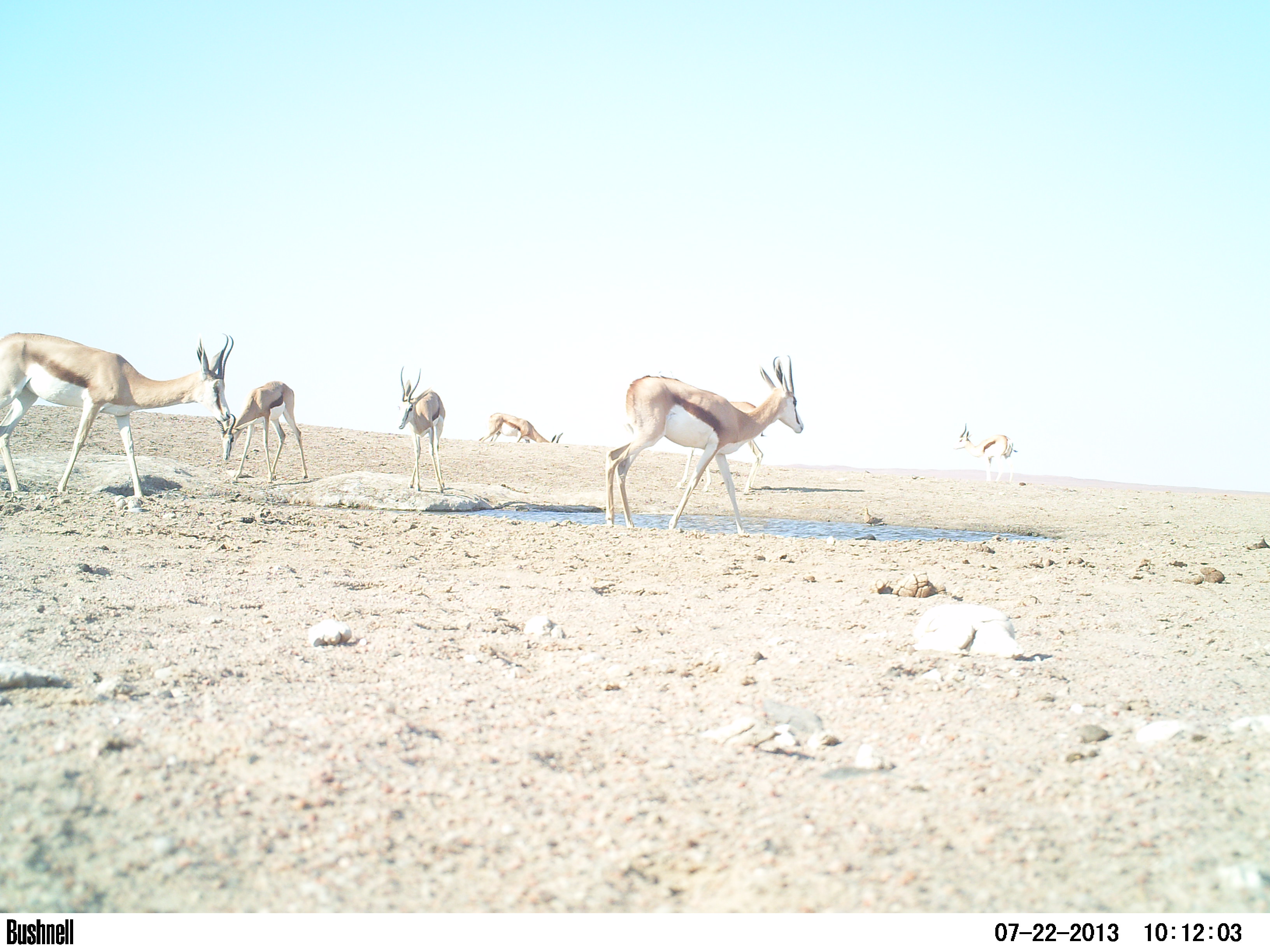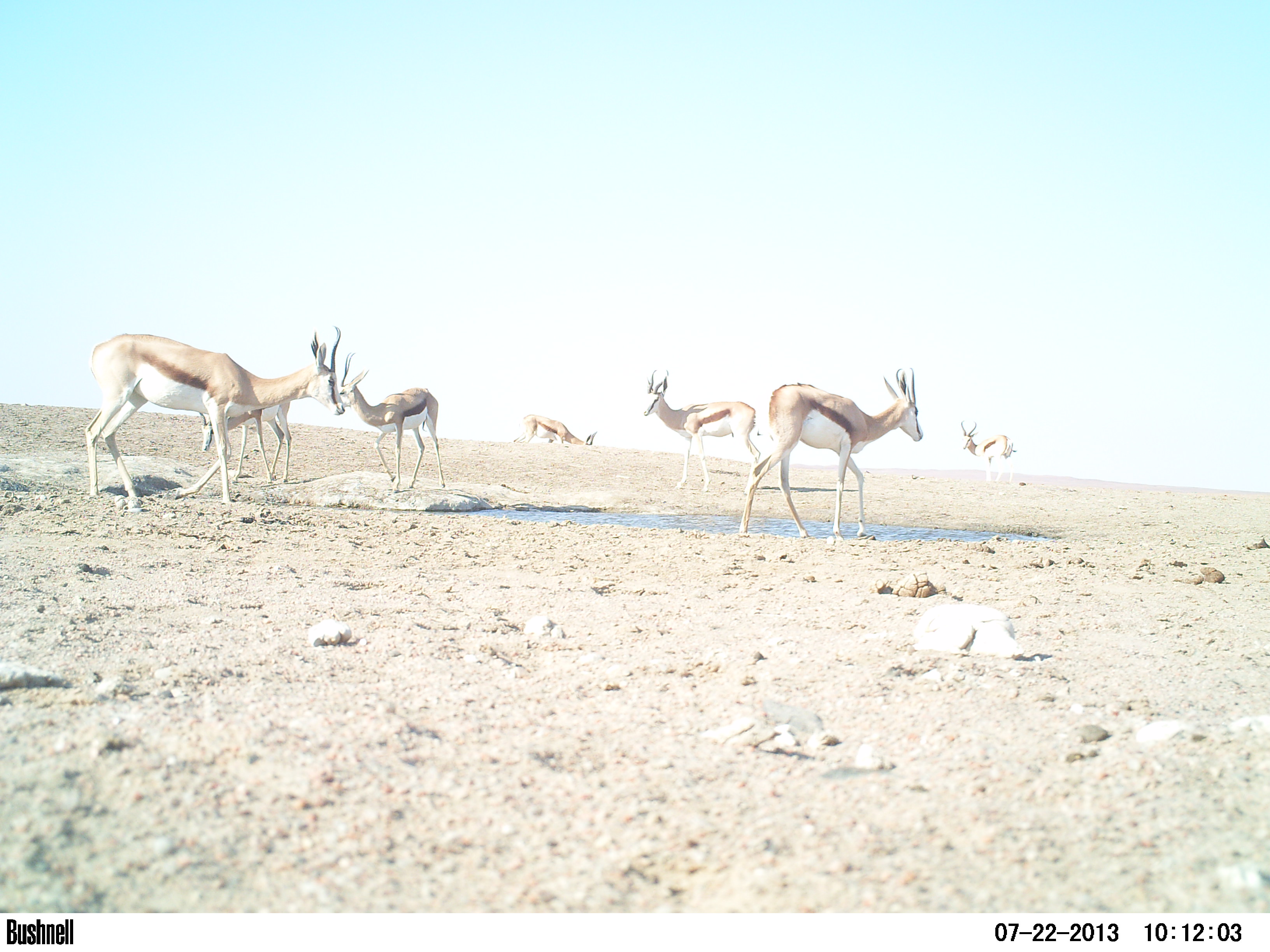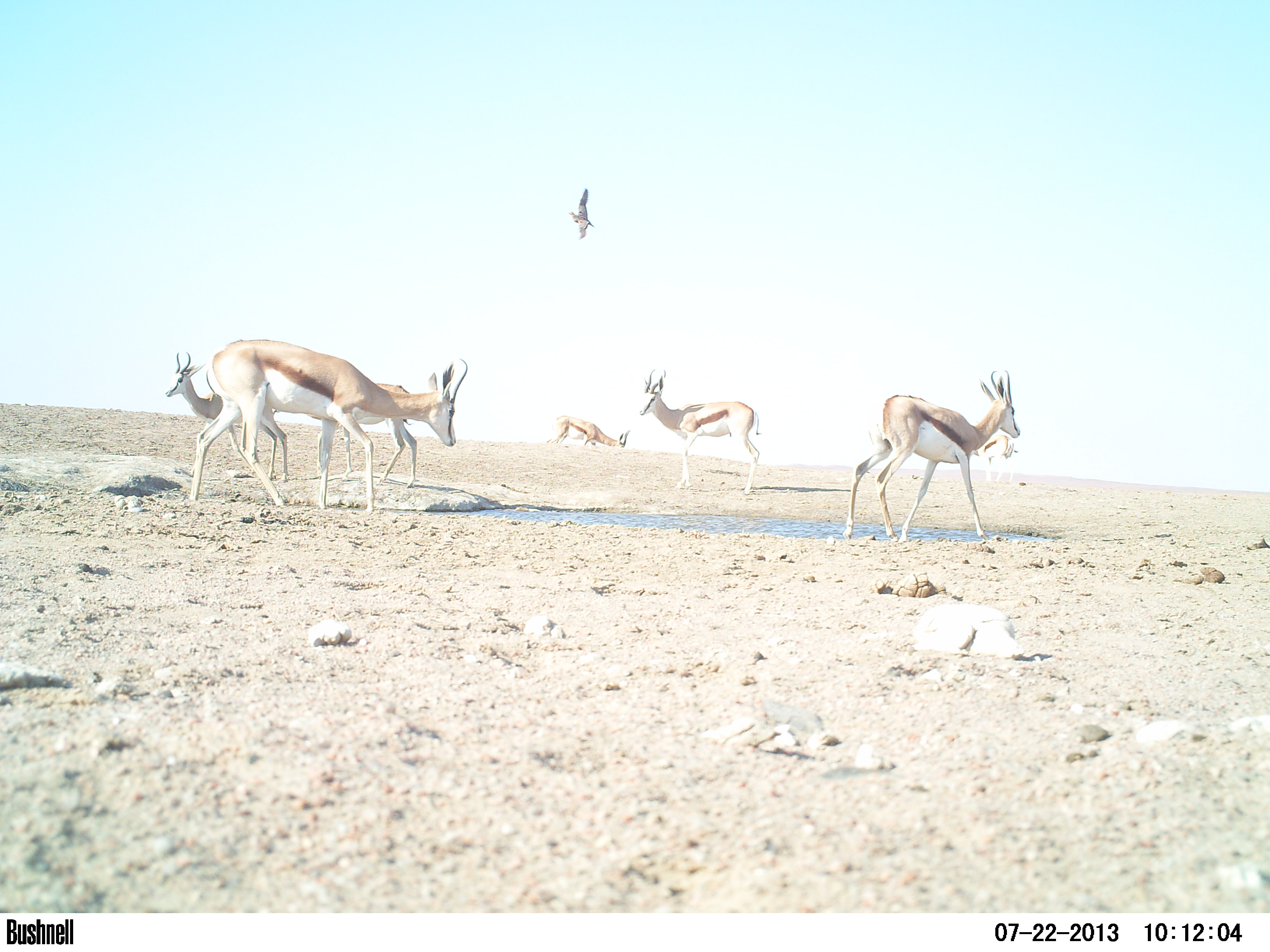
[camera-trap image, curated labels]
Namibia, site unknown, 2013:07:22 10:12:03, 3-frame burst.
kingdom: Animalia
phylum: Chordata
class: Mammalia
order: Artiodactyla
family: Bovidae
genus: Antidorcas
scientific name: Antidorcas marsupialis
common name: springbok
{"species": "Antidorcas marsupialis (springbok)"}